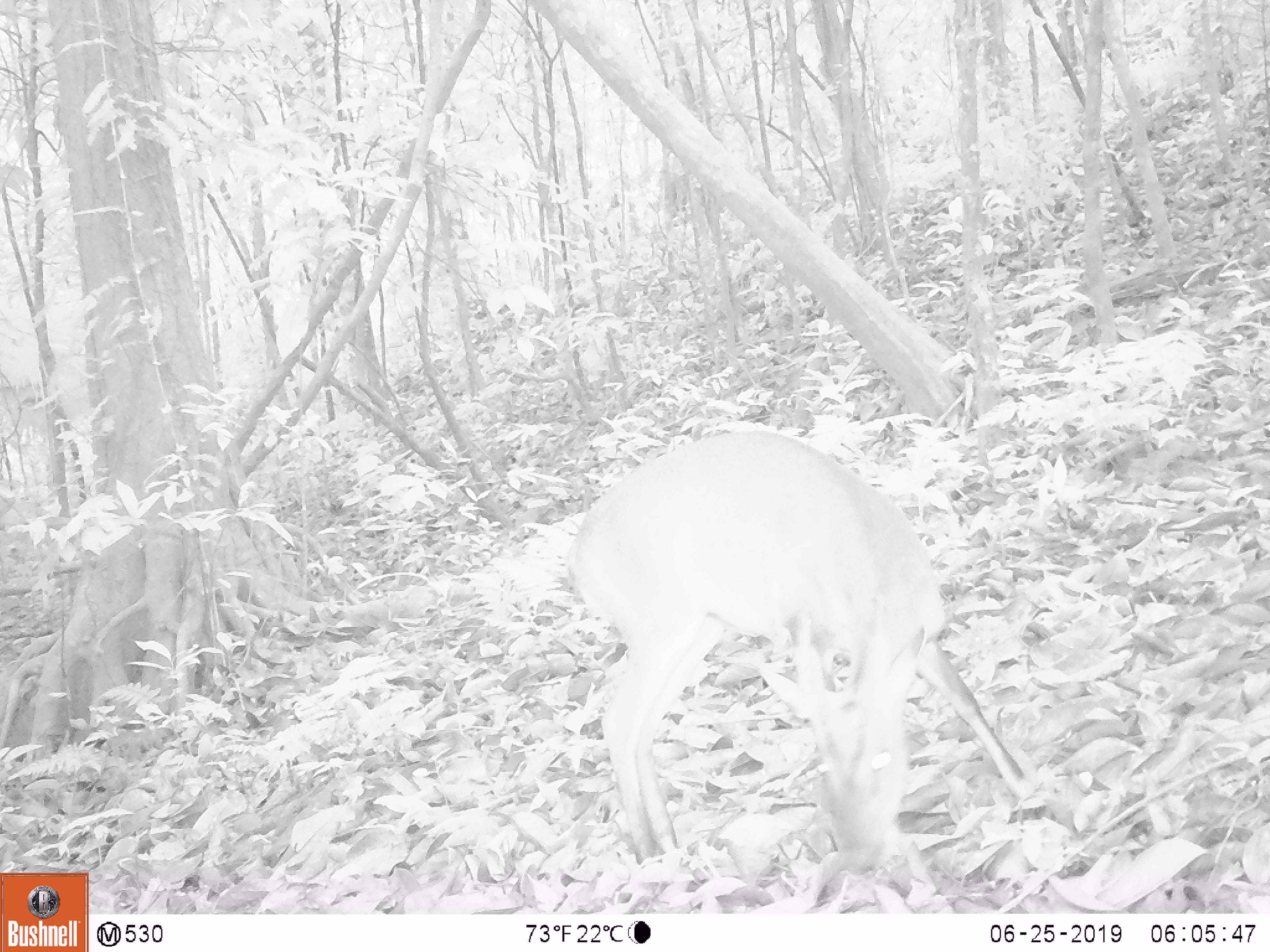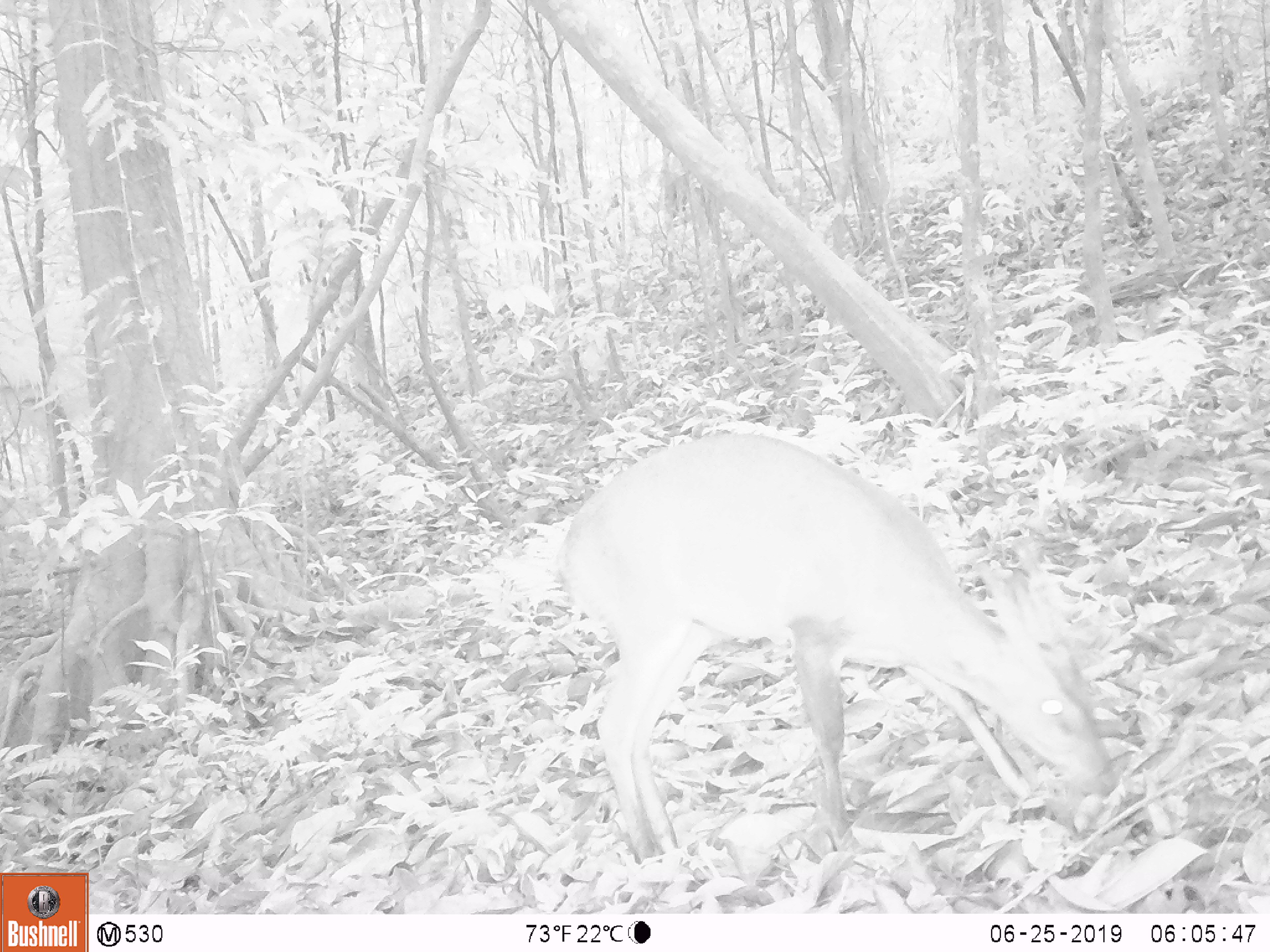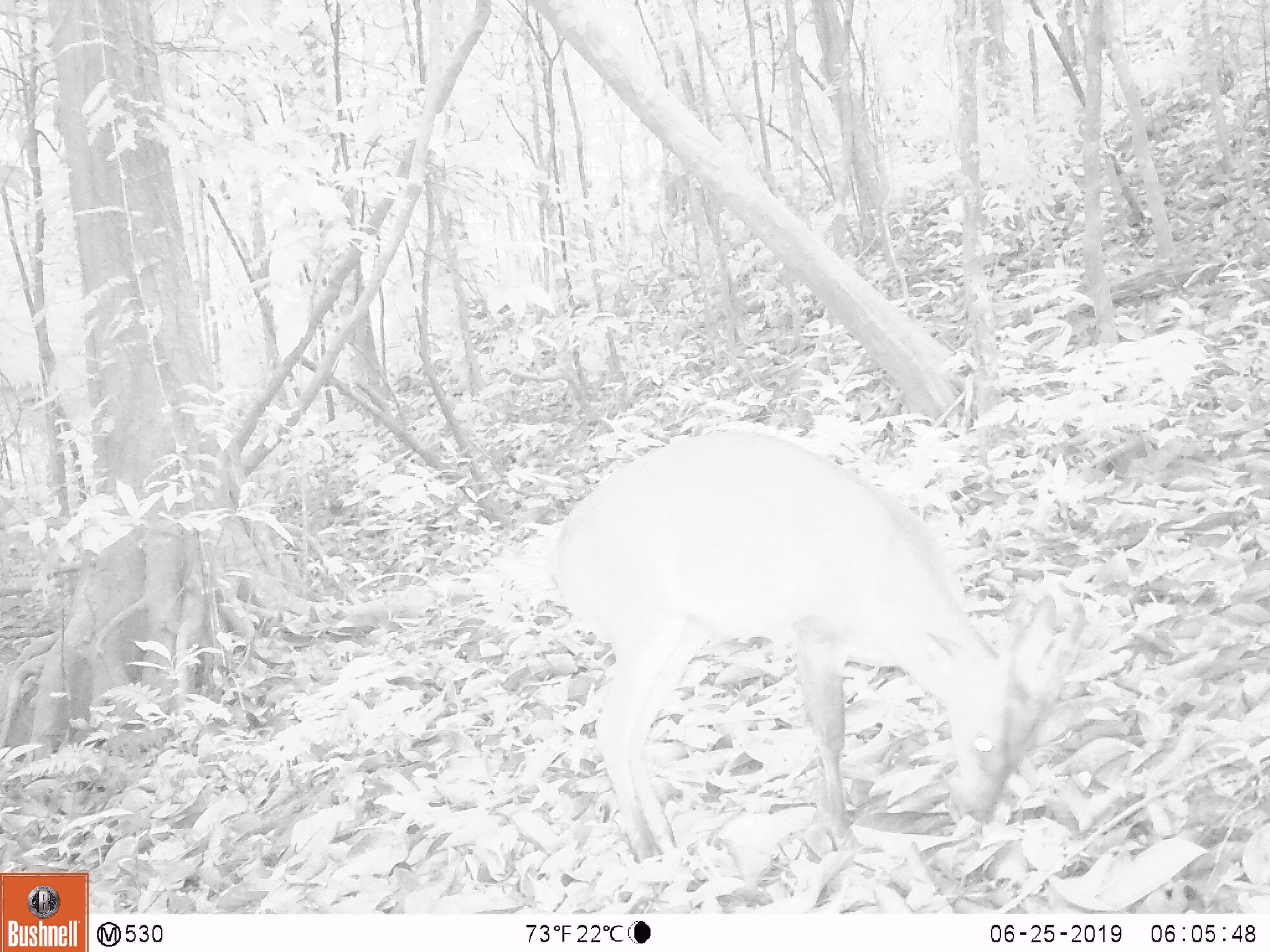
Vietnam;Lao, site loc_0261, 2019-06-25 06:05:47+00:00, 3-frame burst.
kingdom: Animalia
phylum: Chordata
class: Mammalia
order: Artiodactyla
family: Cervidae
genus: Muntiacus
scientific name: Muntiacus vuquangensis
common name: large-antlered muntjac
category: large antlered muntjac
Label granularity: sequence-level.